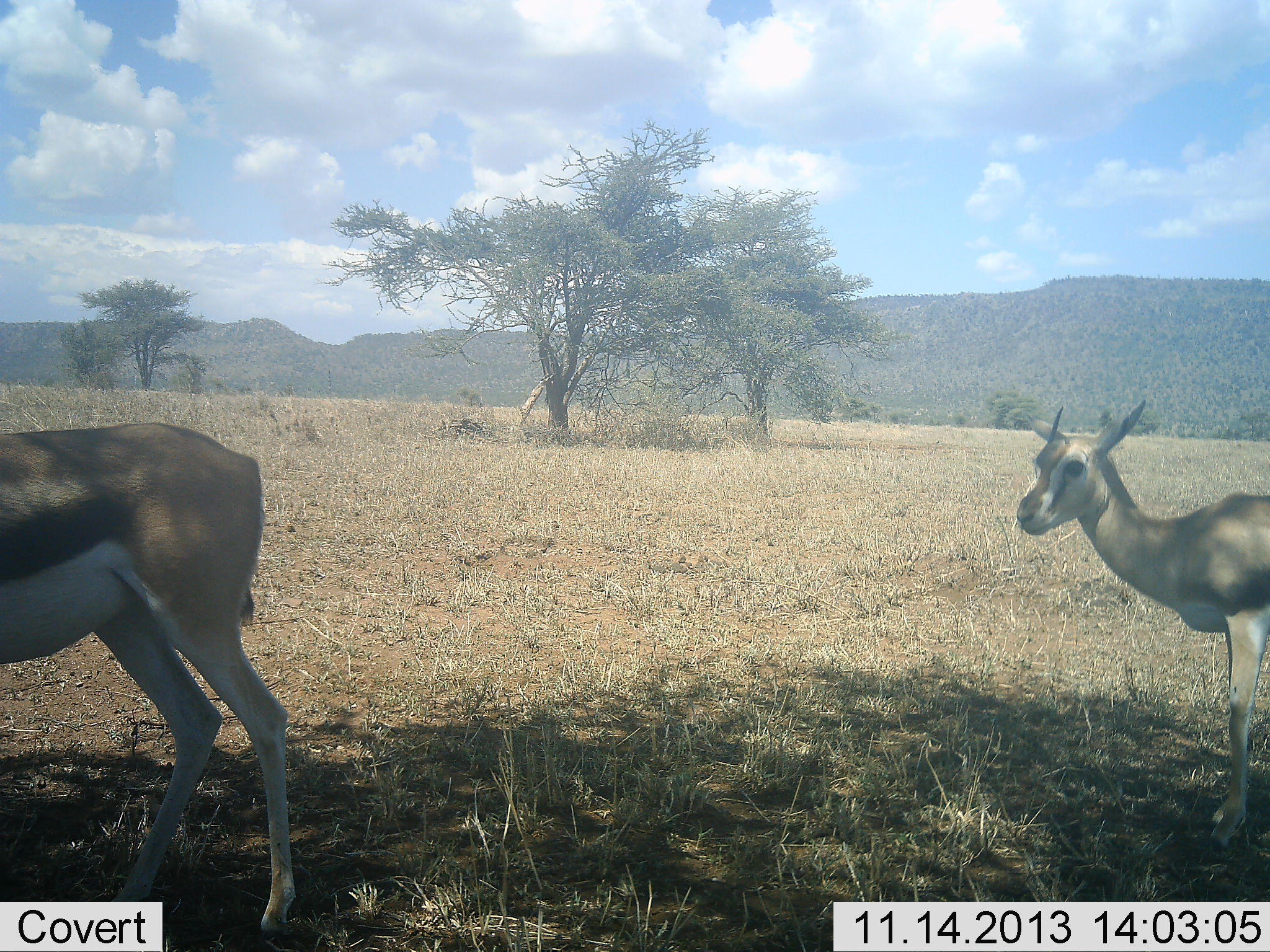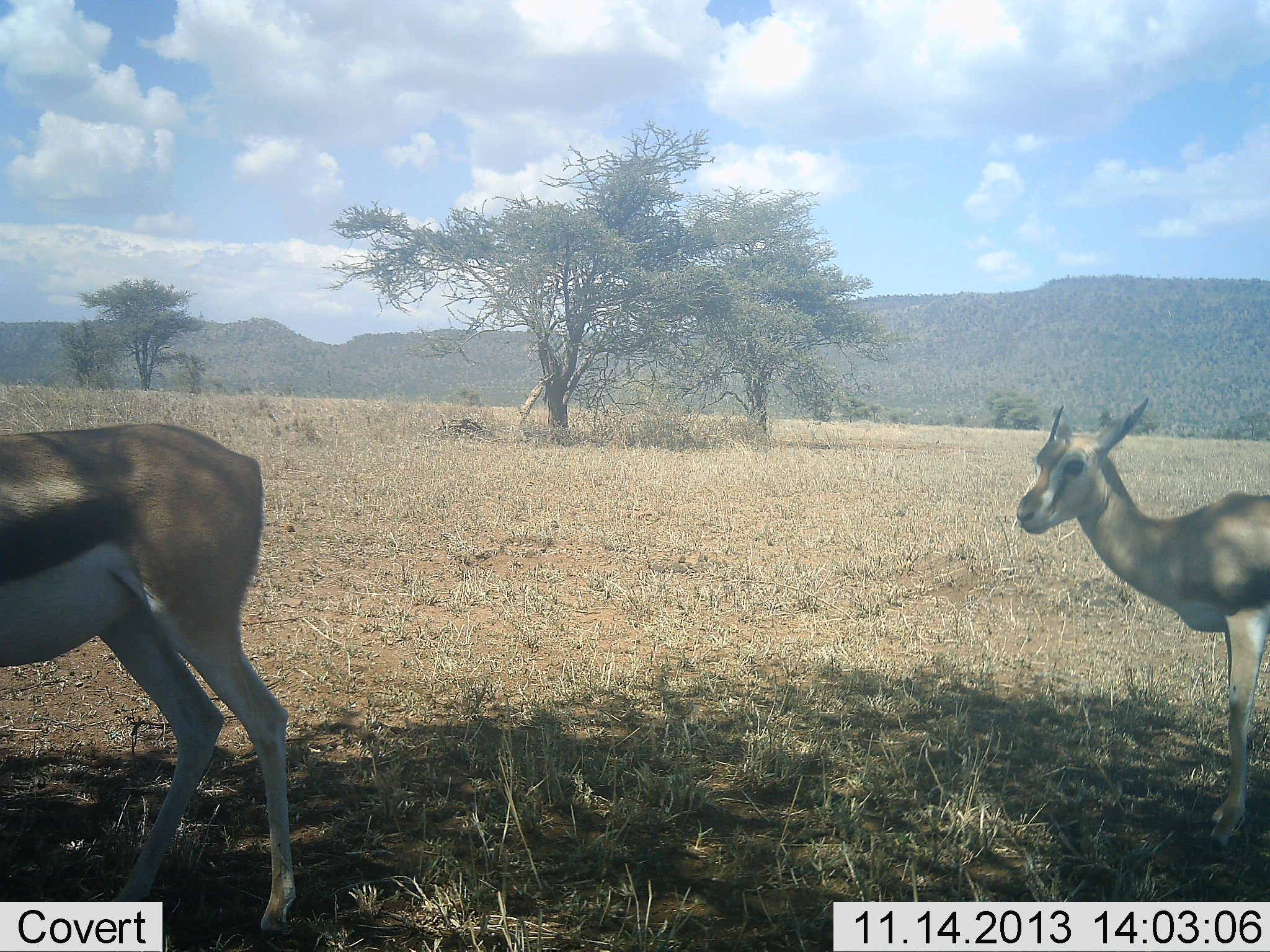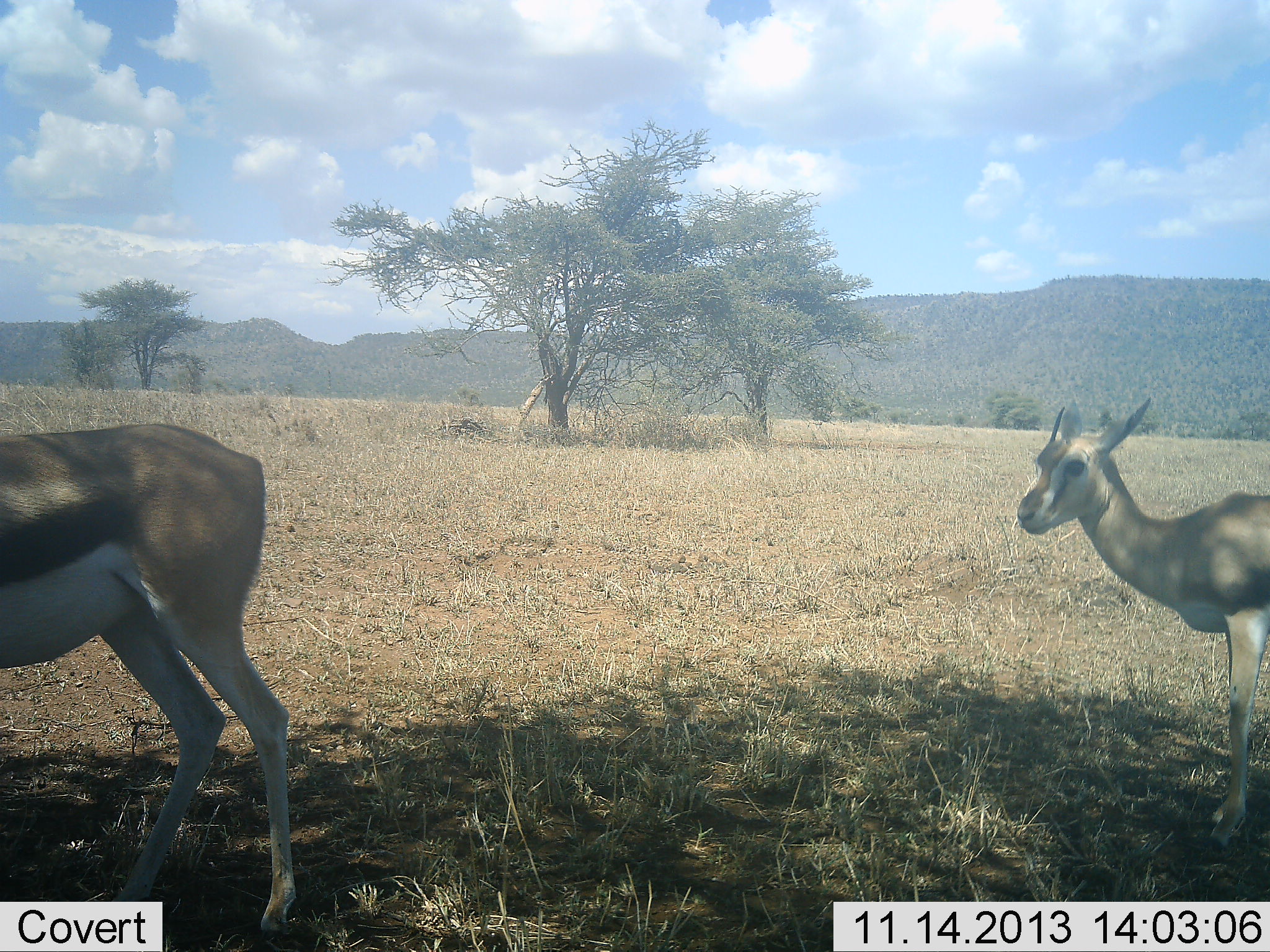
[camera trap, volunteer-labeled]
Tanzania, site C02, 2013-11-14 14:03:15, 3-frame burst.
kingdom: Animalia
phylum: Chordata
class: Mammalia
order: Artiodactyla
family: Bovidae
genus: Eudorcas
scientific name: Eudorcas thomsonii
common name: thomson's gazelle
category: gazellethomsons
Gazellethomsons (thomson's gazelle) (Eudorcas thomsonii), count 2. Behavior (volunteer vote fractions): standing 90%, resting 0%, moving 10%, interacting 0%. Young present (vote fraction): 0%. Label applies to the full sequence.